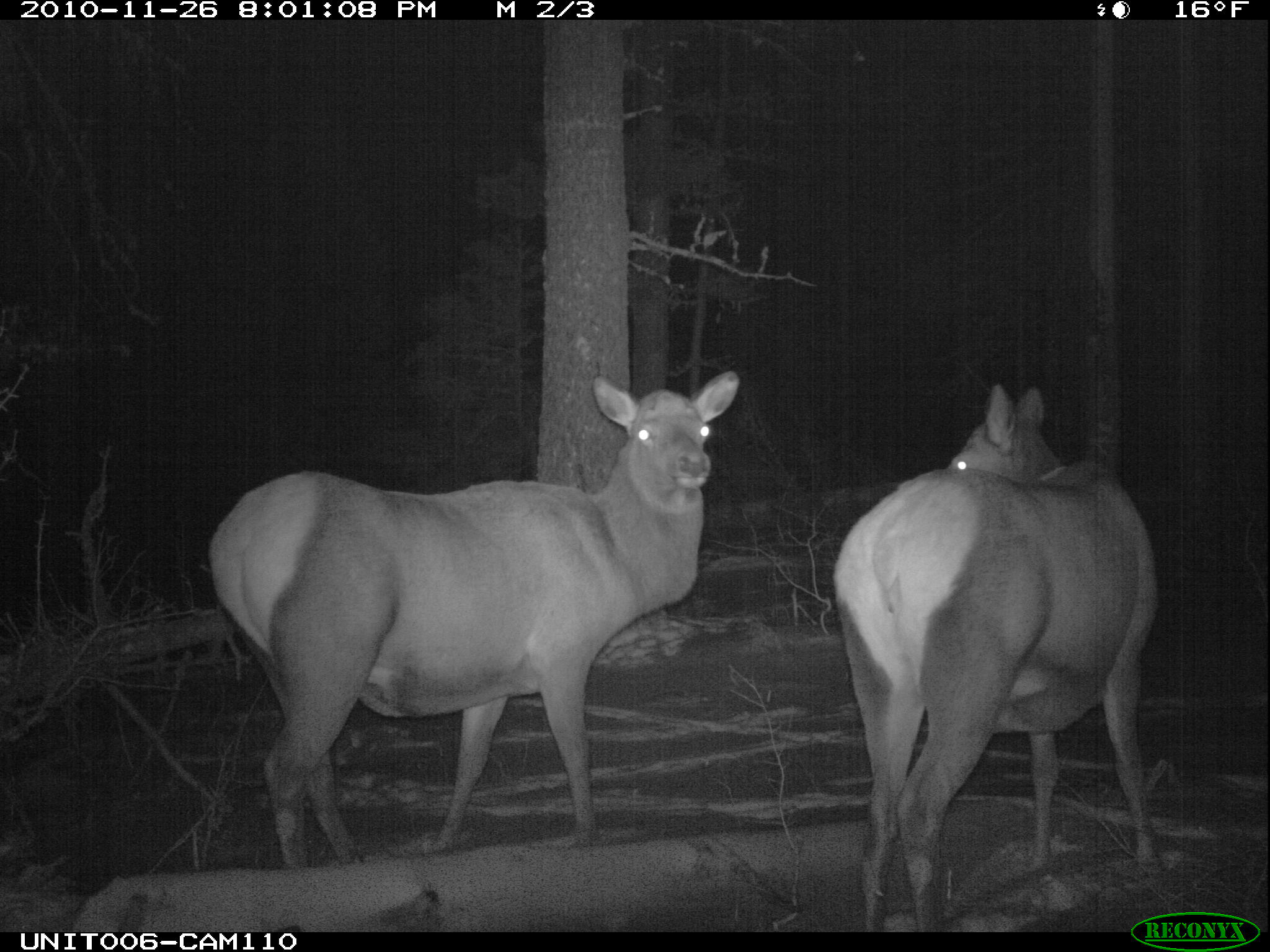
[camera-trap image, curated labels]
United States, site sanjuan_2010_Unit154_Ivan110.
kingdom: Animalia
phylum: Chordata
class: Mammalia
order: Artiodactyla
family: Cervidae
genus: Cervus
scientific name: Cervus elaphus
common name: red deer